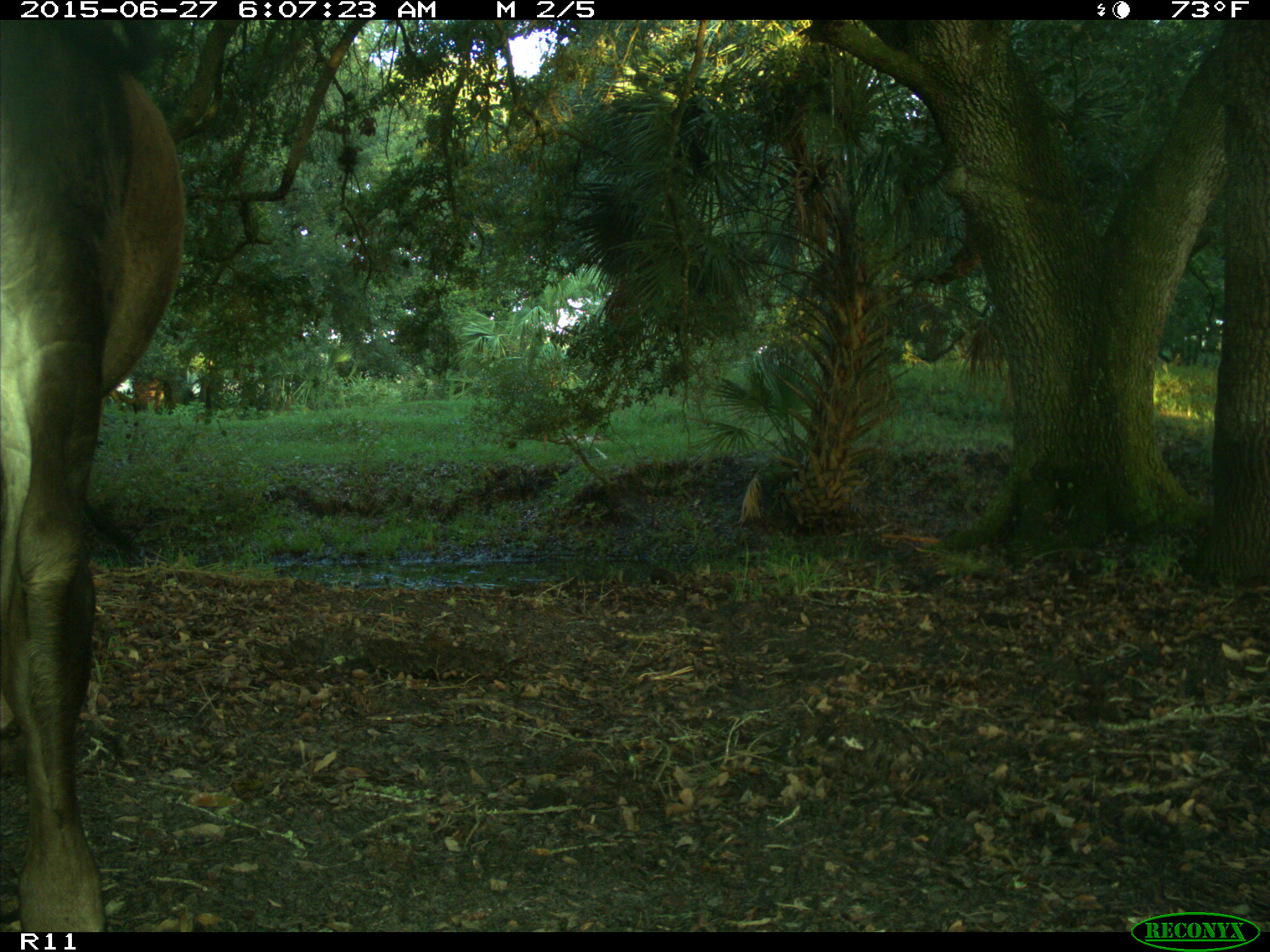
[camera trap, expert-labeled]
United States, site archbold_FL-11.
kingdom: Animalia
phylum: Chordata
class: Mammalia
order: Artiodactyla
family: Bovidae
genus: Bos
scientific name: Bos taurus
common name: domestic cow